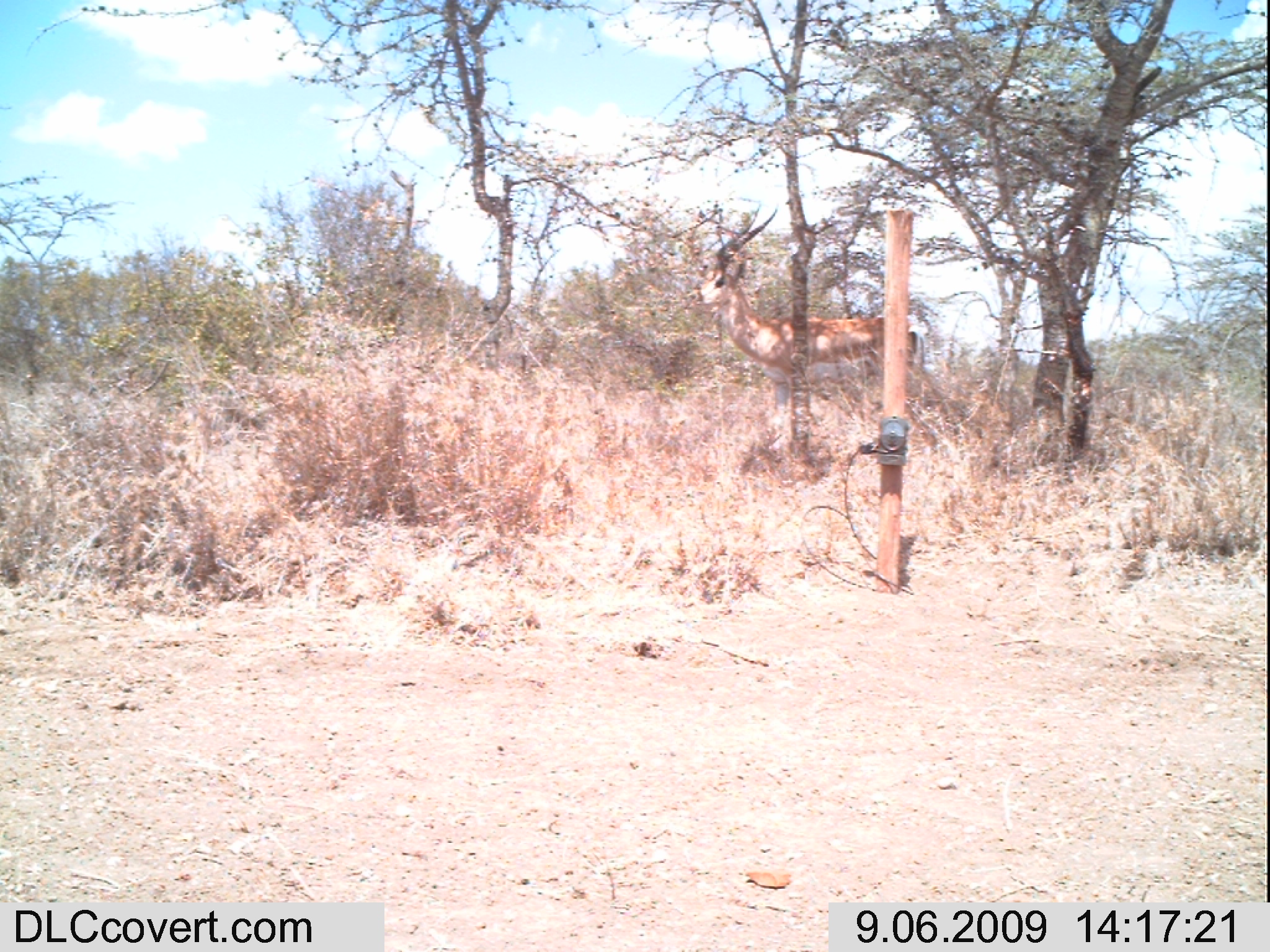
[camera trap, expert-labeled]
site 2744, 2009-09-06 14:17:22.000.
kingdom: Animalia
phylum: Chordata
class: Mammalia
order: Artiodactyla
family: Bovidae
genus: Nanger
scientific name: Nanger granti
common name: grant's gazelle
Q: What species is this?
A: Nanger granti (grant's gazelle).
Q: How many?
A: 1.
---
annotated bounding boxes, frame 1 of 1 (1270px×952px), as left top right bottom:
nanger granti: 685 208 924 456